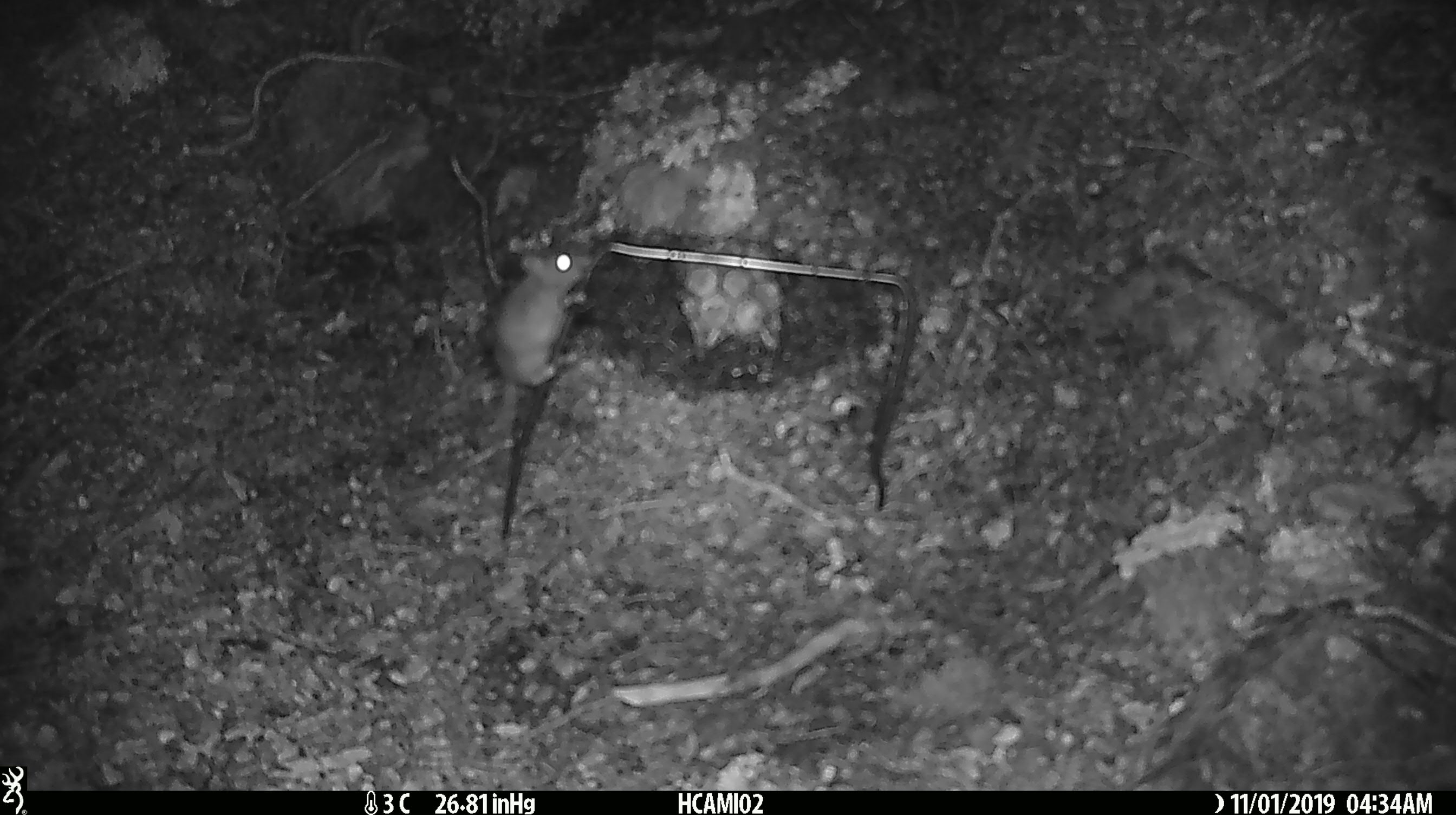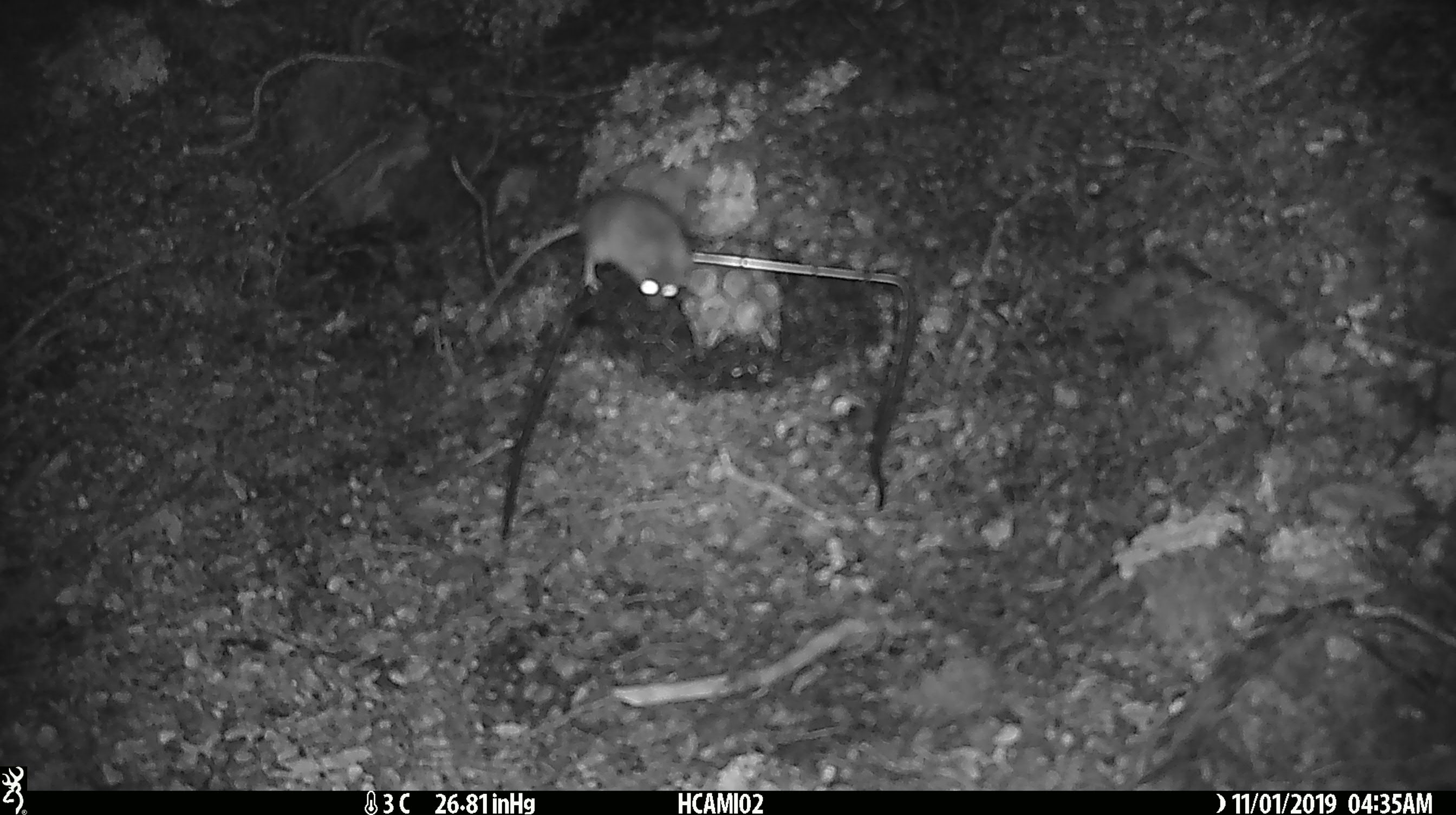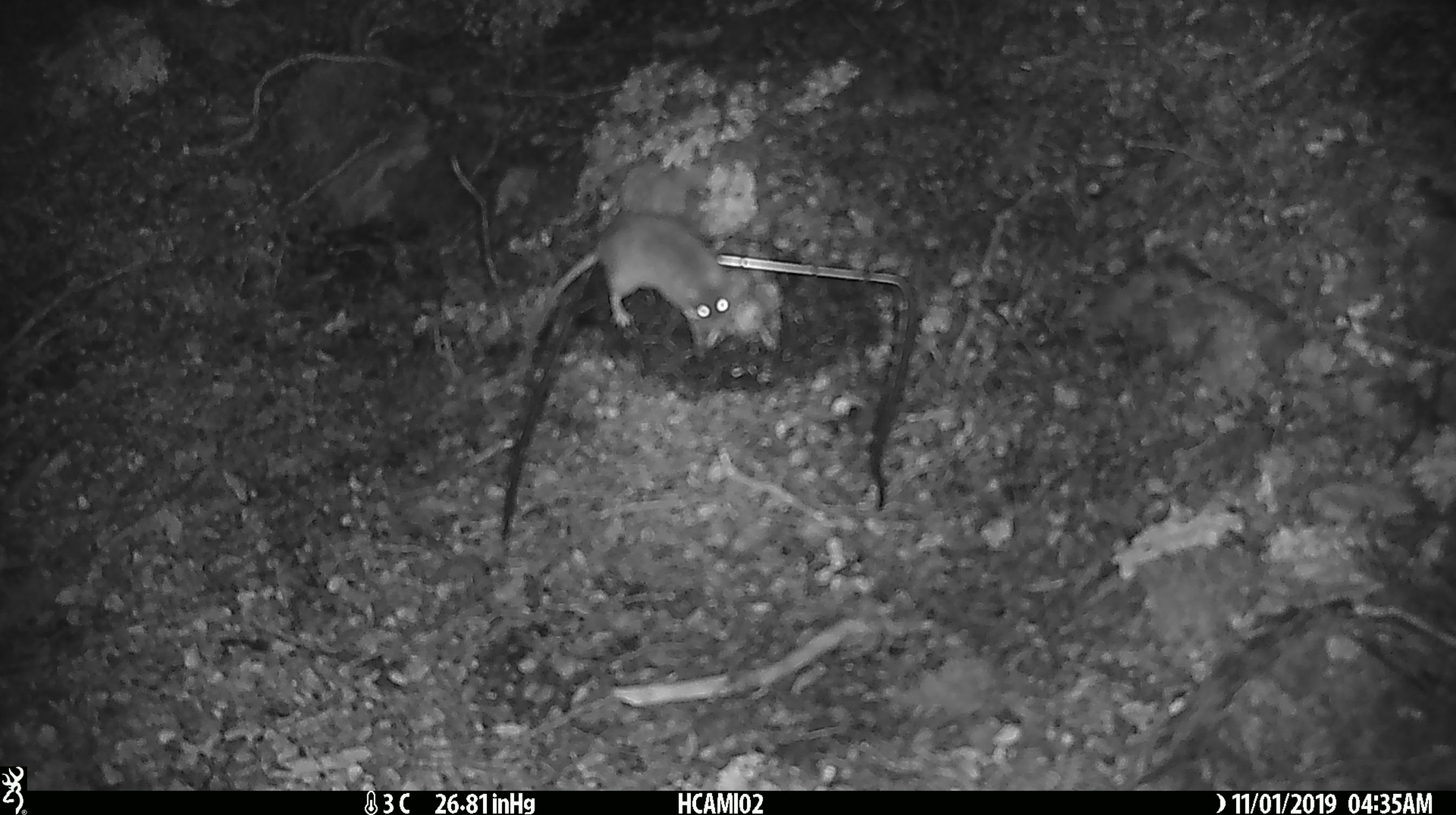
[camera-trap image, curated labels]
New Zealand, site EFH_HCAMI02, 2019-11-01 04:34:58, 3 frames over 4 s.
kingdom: Animalia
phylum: Chordata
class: Mammalia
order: Rodentia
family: Muridae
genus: Mus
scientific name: Mus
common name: mouse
Mouse (Mus).